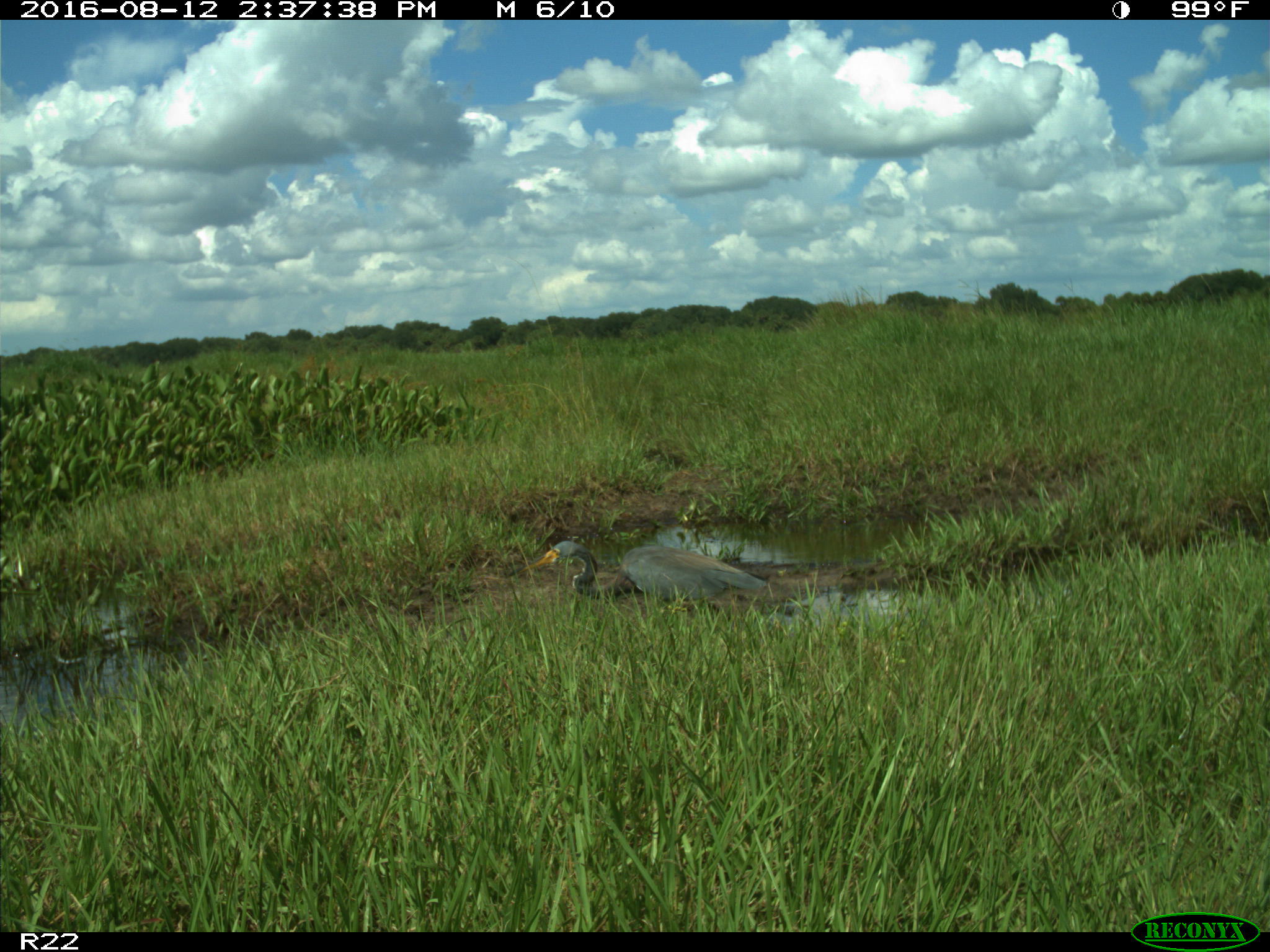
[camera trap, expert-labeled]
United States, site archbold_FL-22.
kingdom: Animalia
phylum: Chordata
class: Aves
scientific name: Aves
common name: birds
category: unidentified bird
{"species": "unidentified bird (birds) (Aves)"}